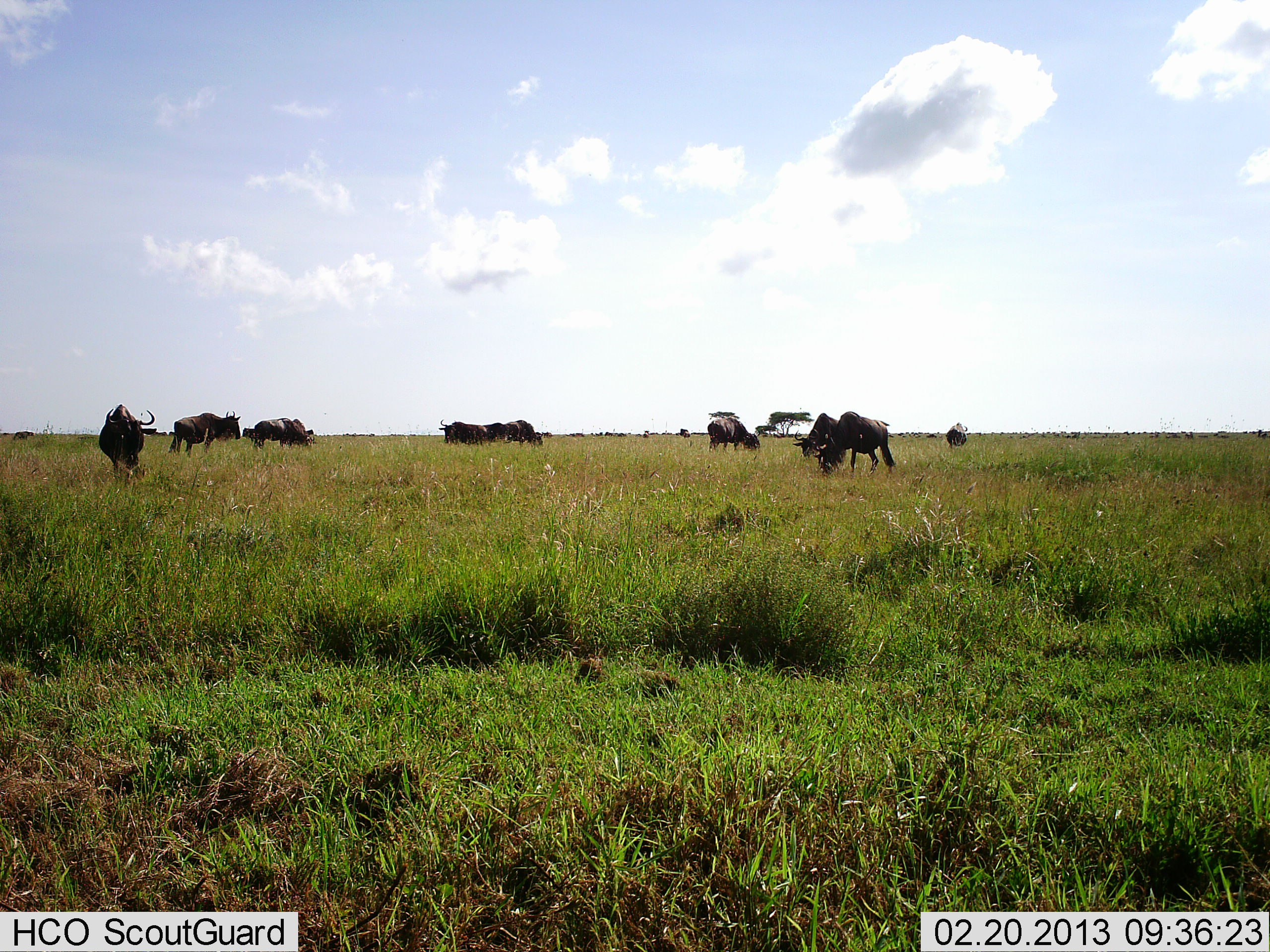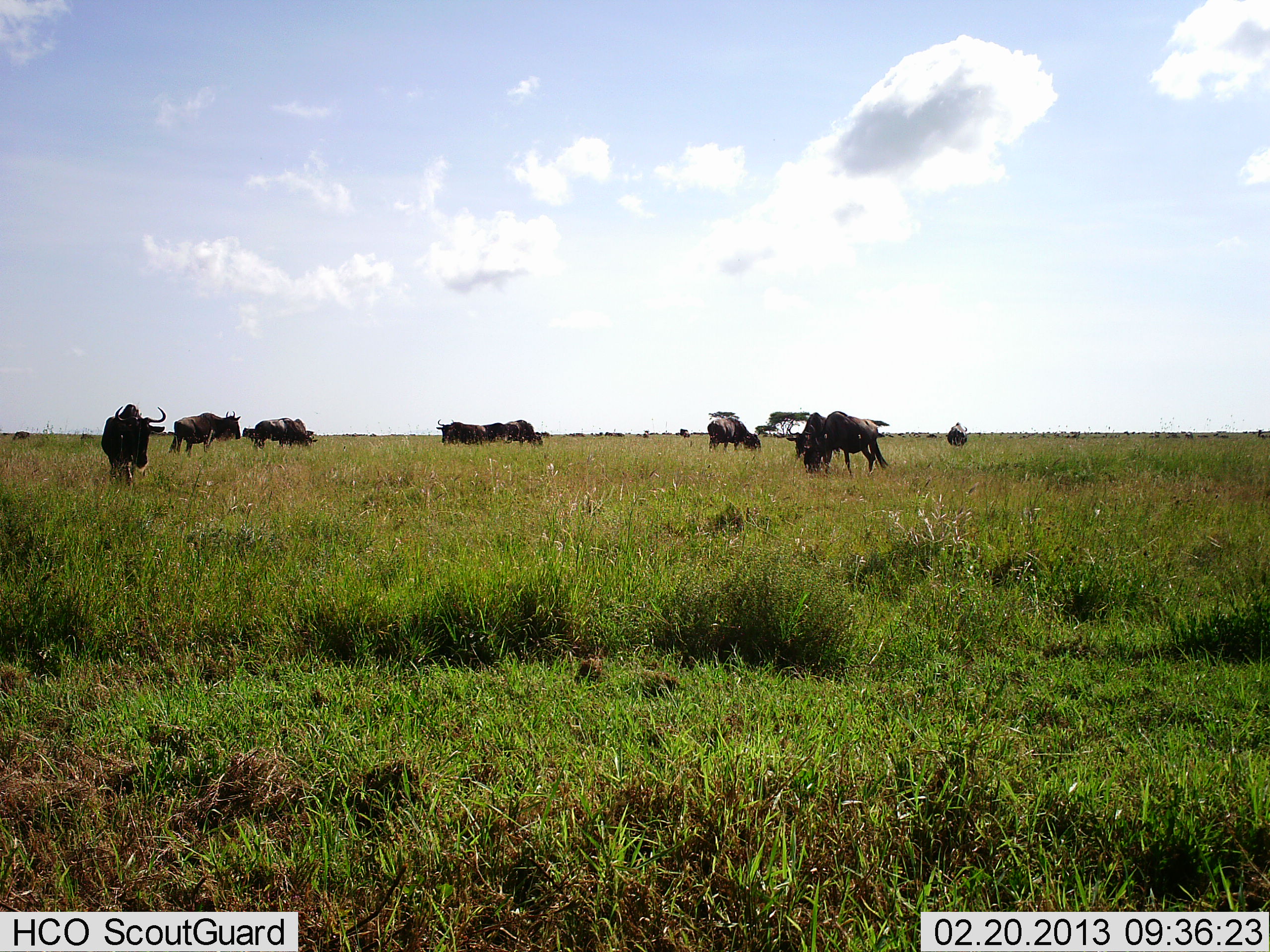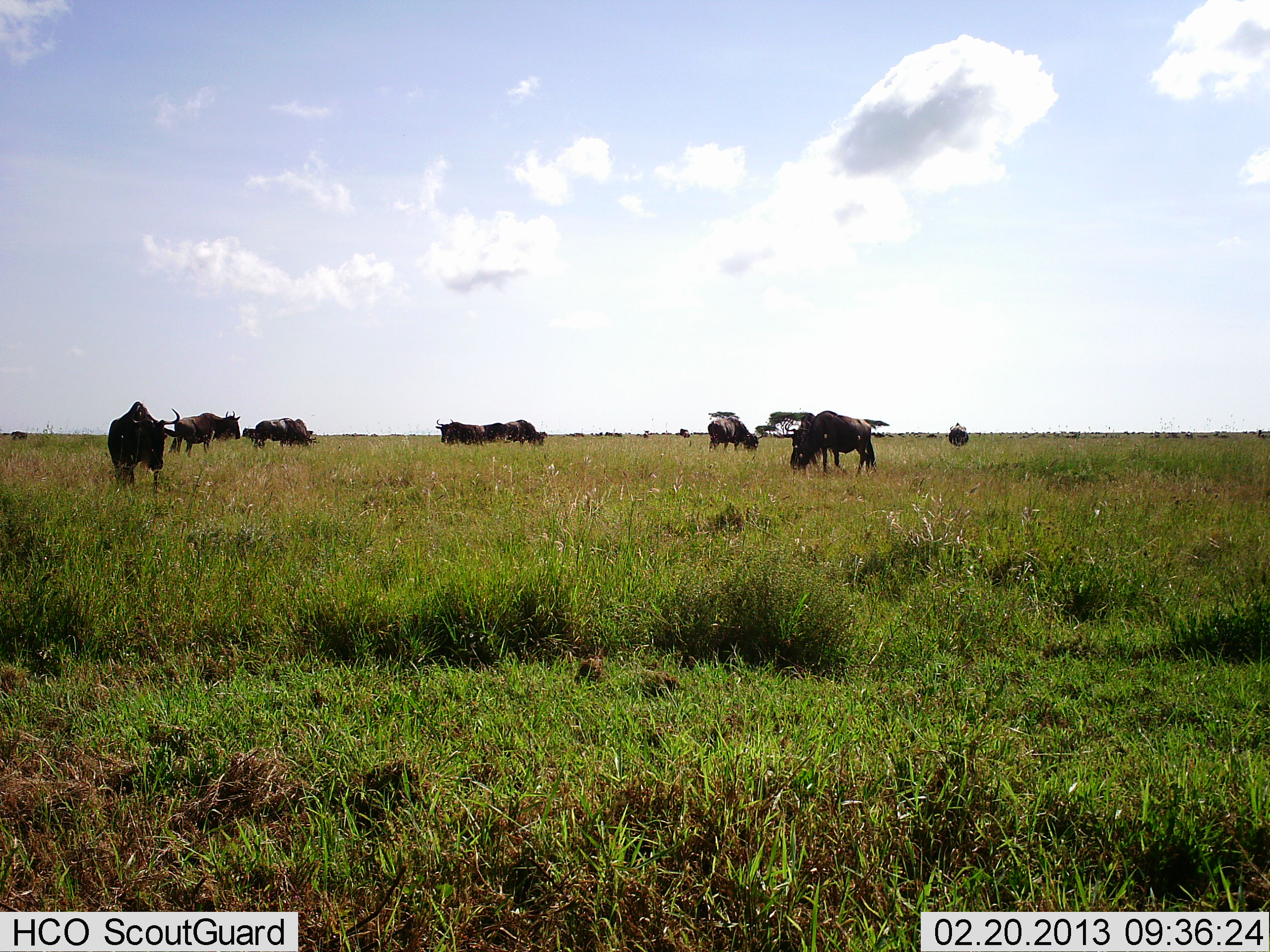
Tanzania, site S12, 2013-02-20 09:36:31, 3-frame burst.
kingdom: Animalia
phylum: Chordata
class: Mammalia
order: Artiodactyla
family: Bovidae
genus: Connochaetes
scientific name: Connochaetes taurinus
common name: blue wildebeest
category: wildebeest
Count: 11-50.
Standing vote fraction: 56%.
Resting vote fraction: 7%.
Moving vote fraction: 33%.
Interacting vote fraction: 4%.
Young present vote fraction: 0%.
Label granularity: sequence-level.